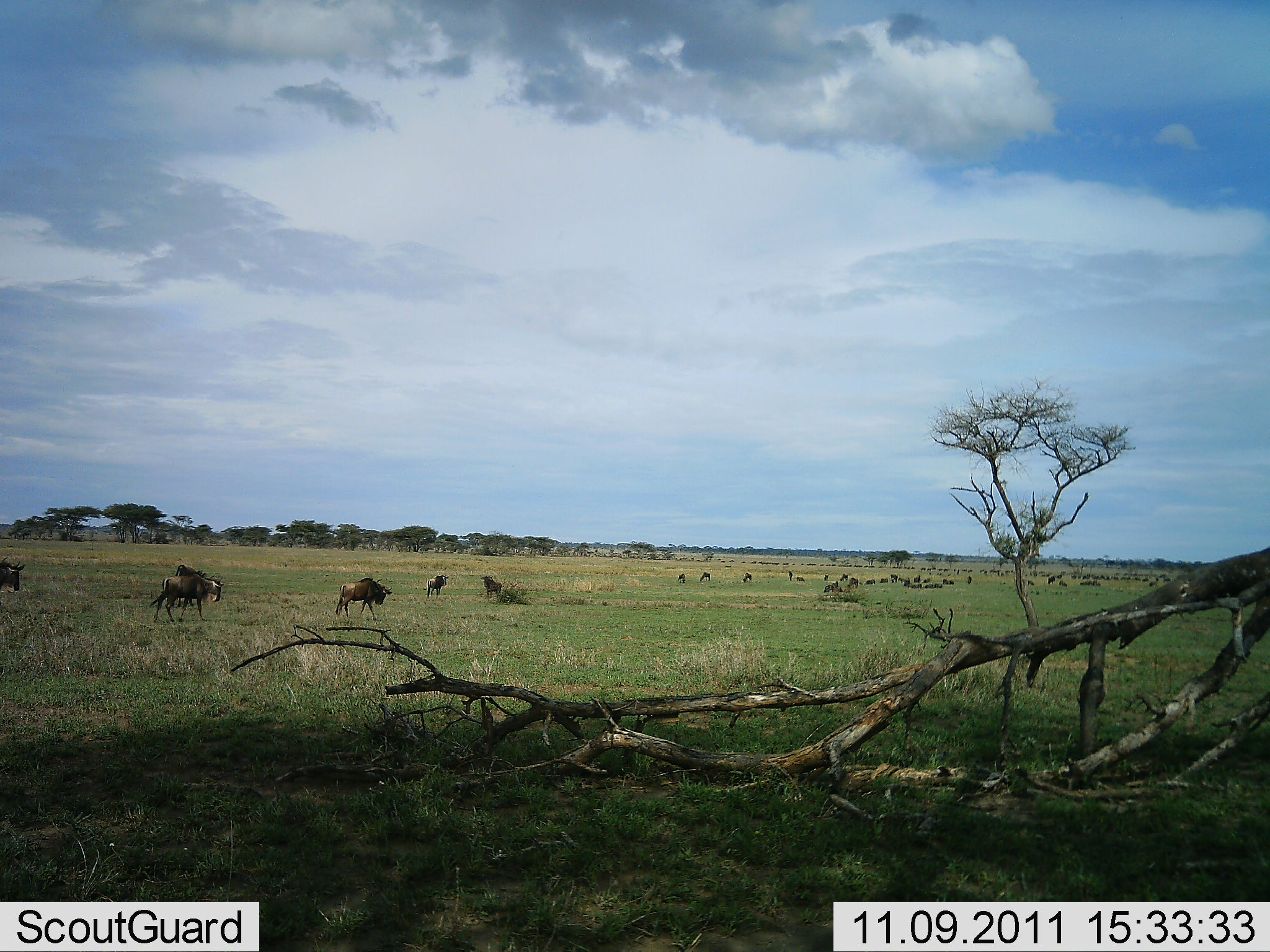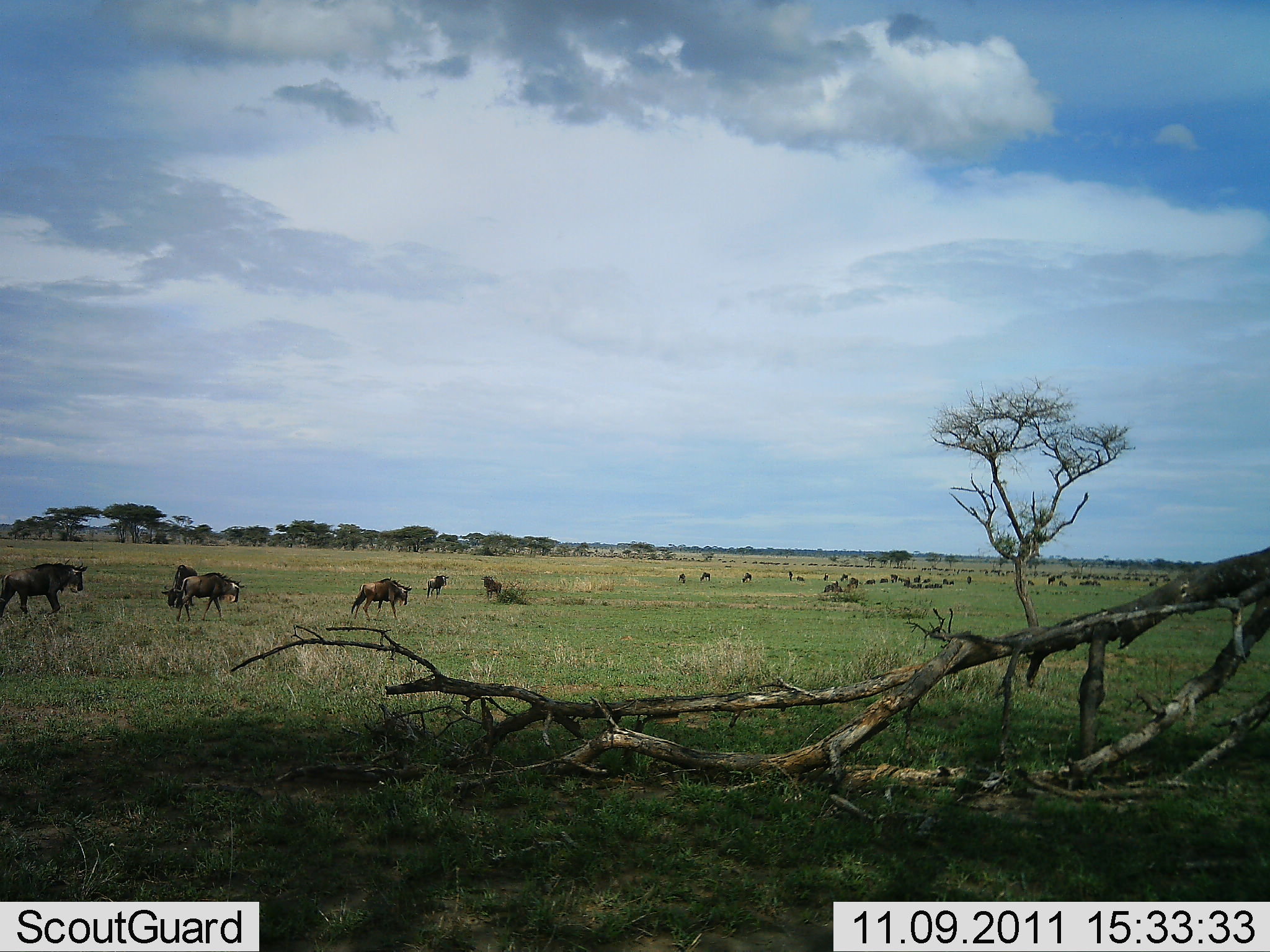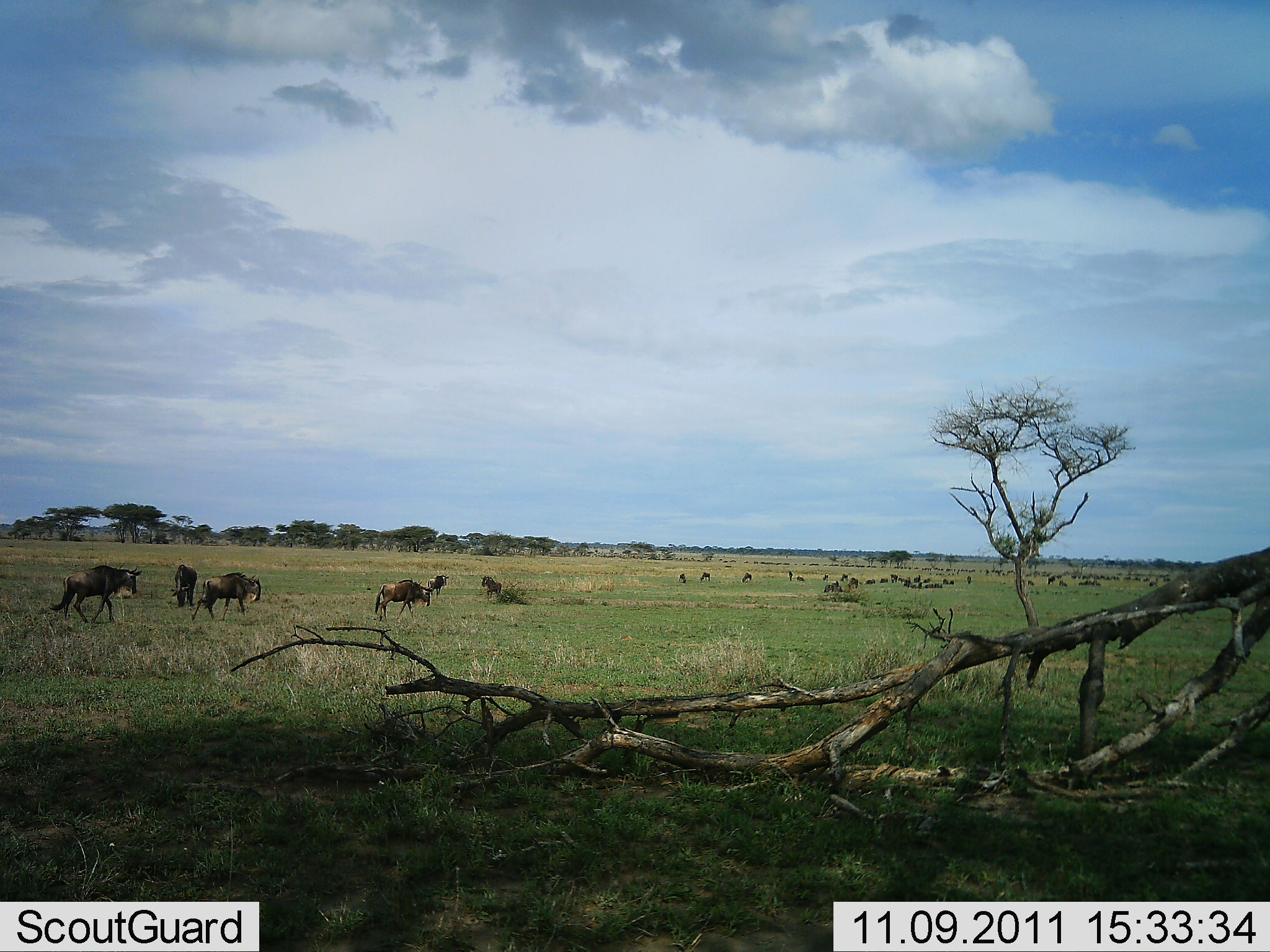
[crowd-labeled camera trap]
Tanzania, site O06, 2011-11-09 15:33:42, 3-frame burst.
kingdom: Animalia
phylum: Chordata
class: Mammalia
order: Artiodactyla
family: Bovidae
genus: Connochaetes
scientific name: Connochaetes taurinus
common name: blue wildebeest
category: wildebeest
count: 11-50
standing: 25%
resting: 17%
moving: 92%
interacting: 0%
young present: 0%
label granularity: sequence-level